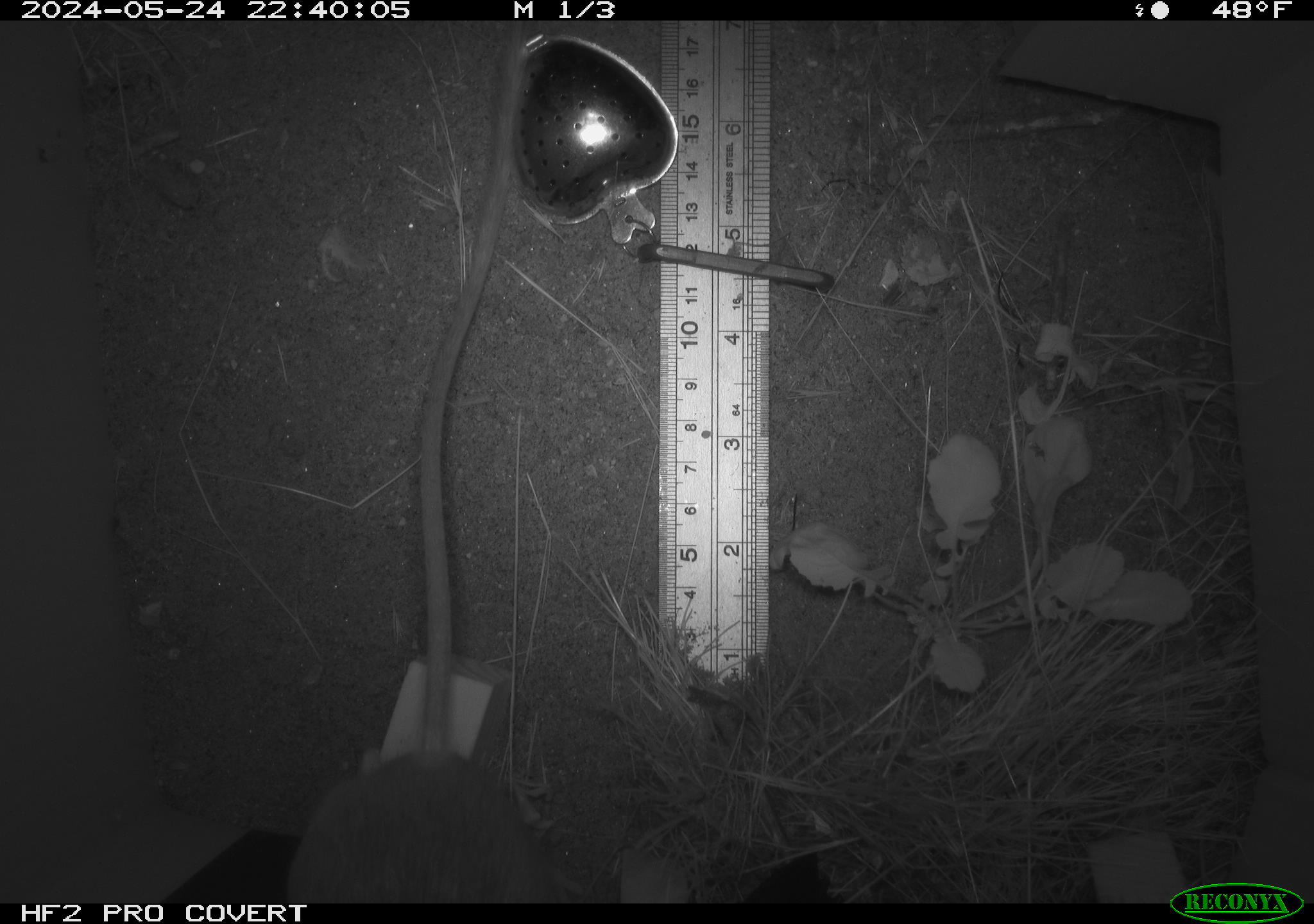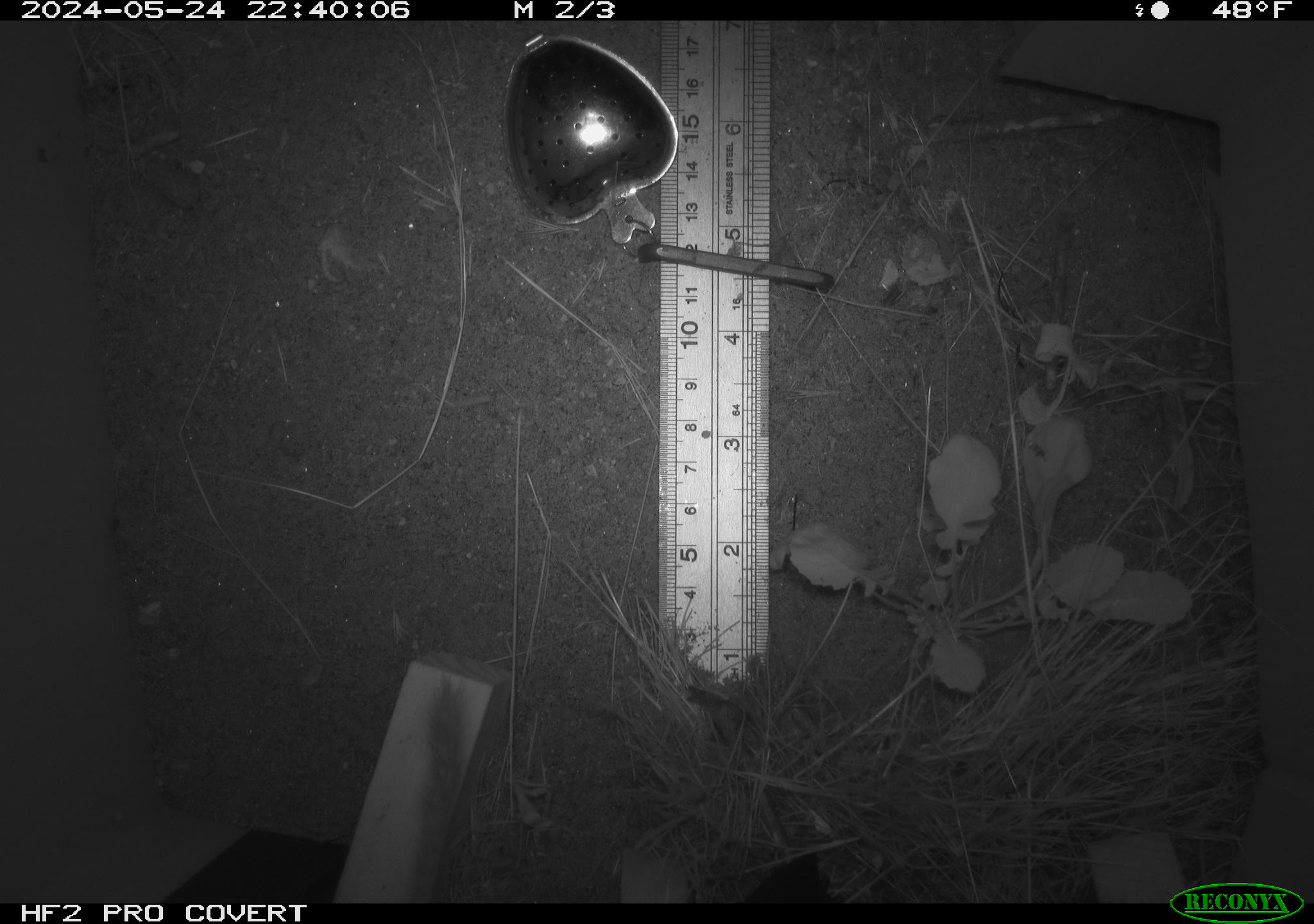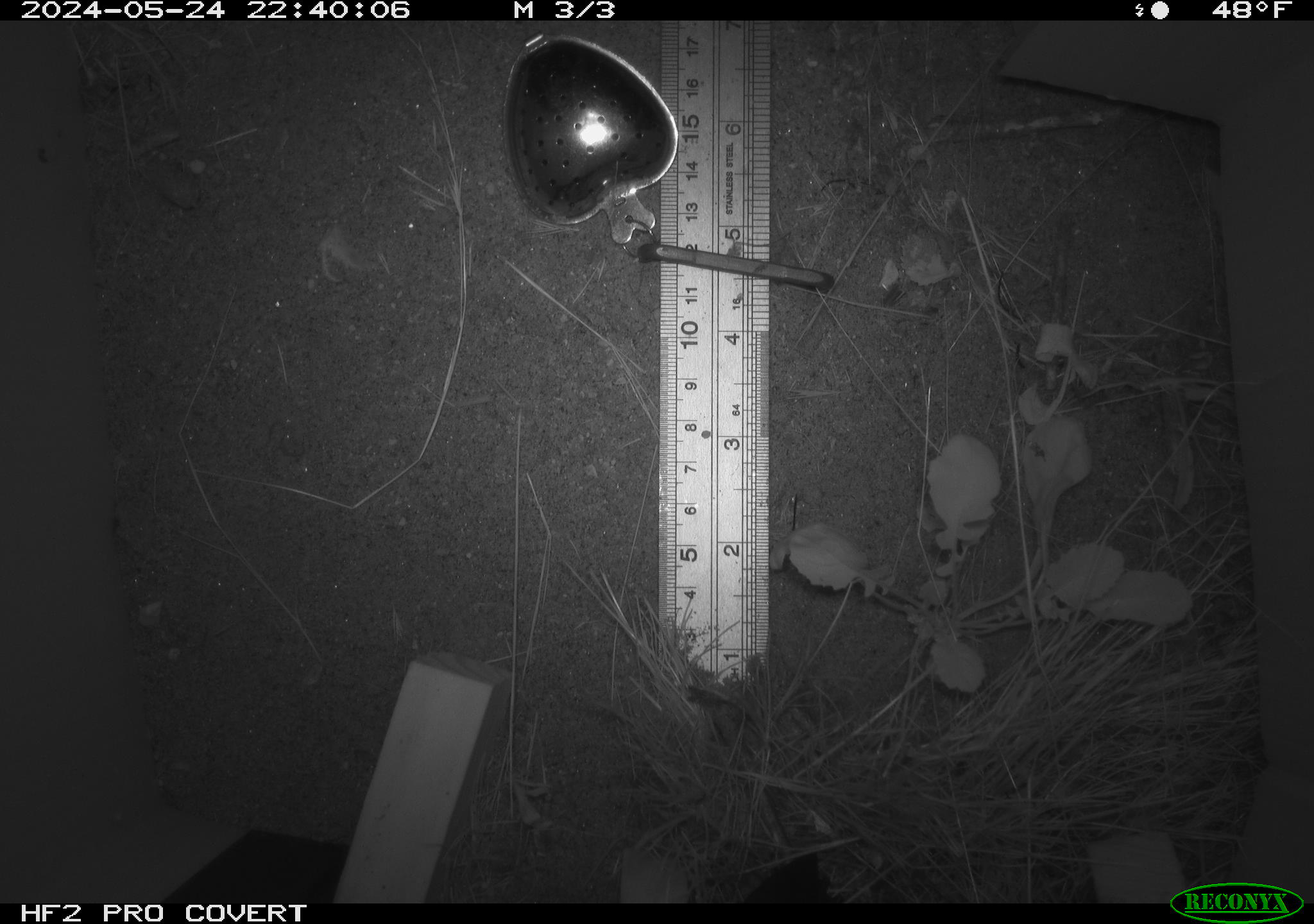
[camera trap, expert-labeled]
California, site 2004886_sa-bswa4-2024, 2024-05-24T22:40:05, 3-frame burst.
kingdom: Animalia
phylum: Chordata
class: Mammalia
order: Rodentia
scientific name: Rodentia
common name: rodent